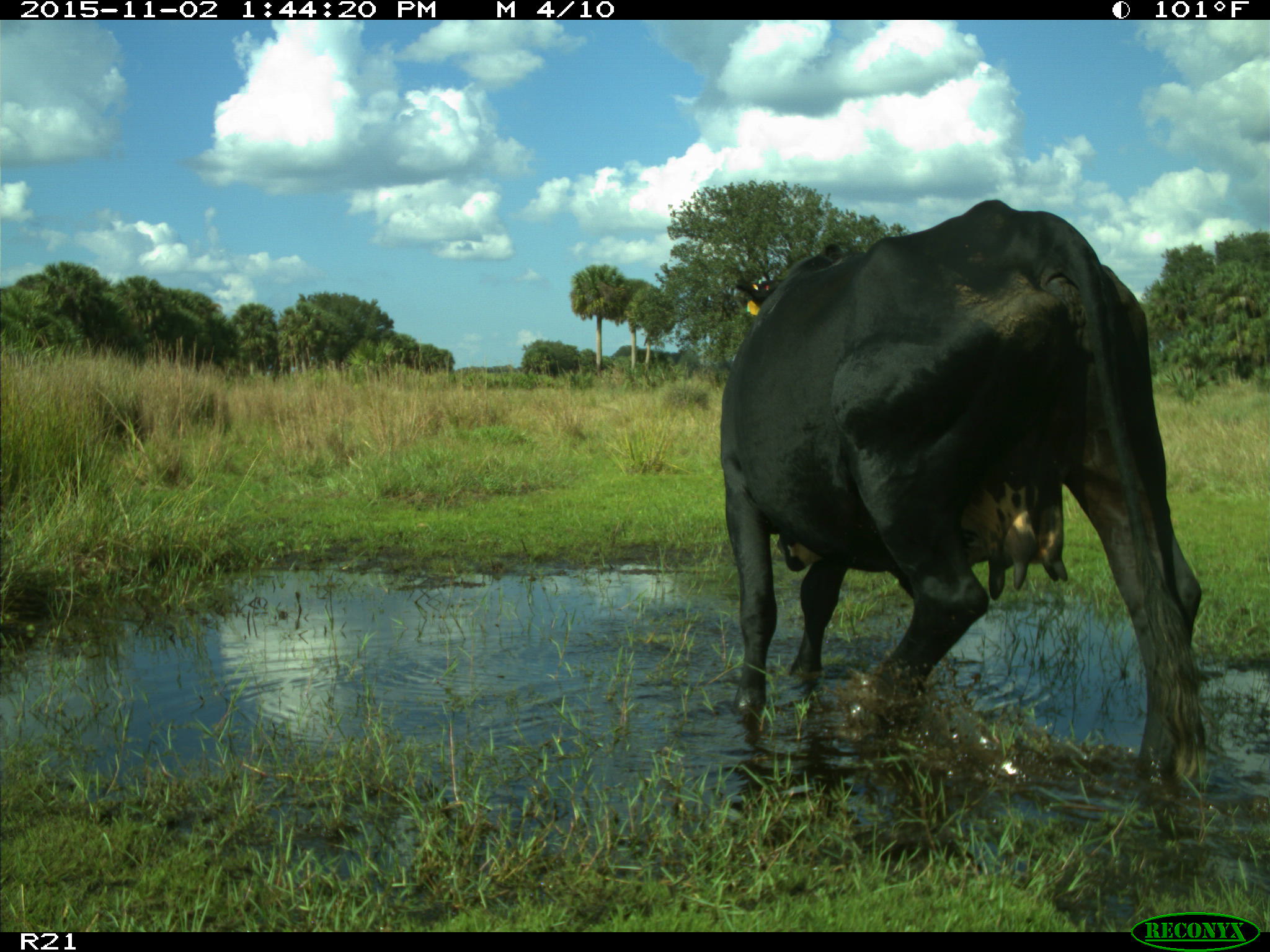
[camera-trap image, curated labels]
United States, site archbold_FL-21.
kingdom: Animalia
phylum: Chordata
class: Mammalia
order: Artiodactyla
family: Bovidae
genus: Bos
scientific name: Bos taurus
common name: domestic cow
Bos taurus (domestic cow).